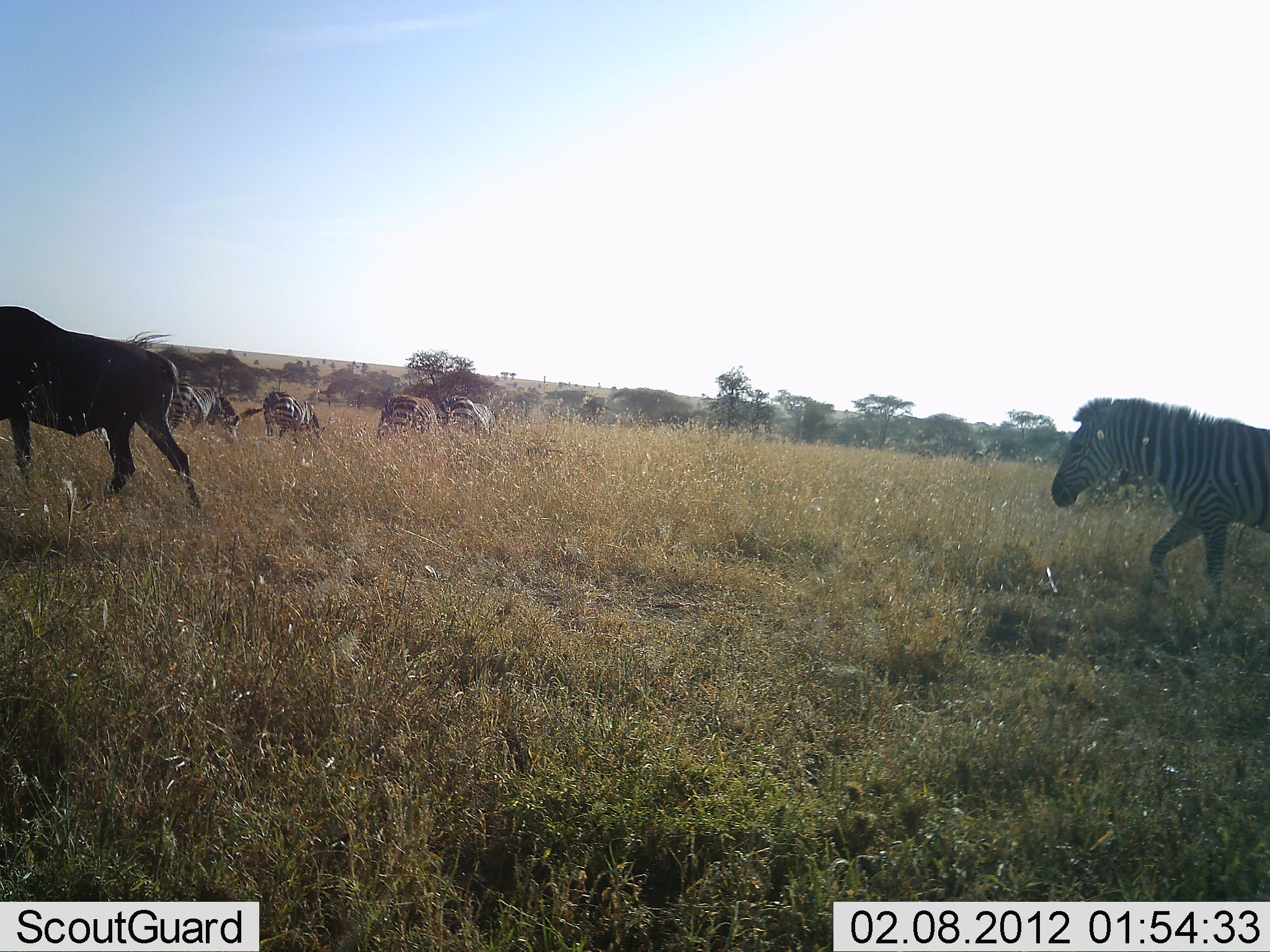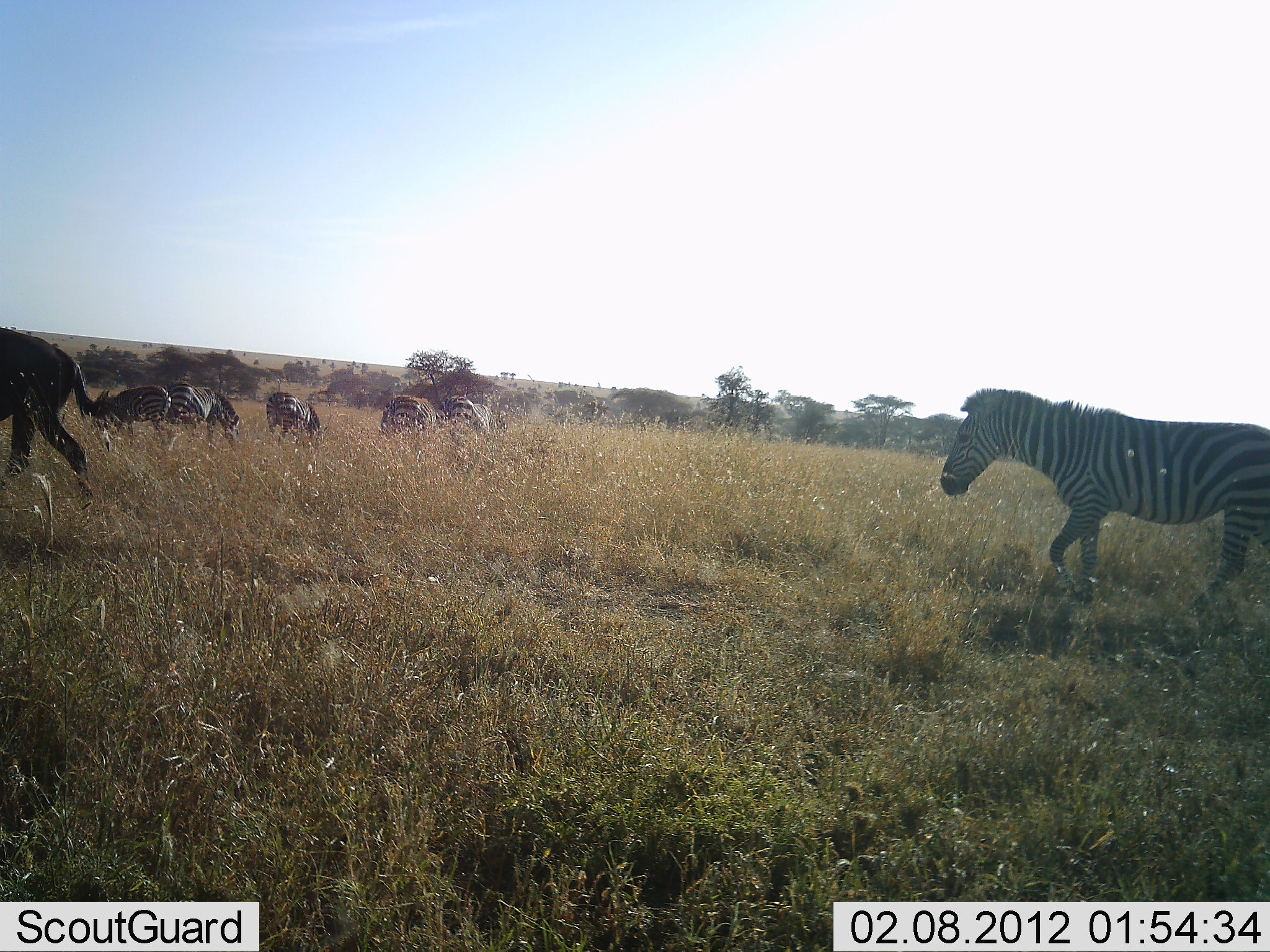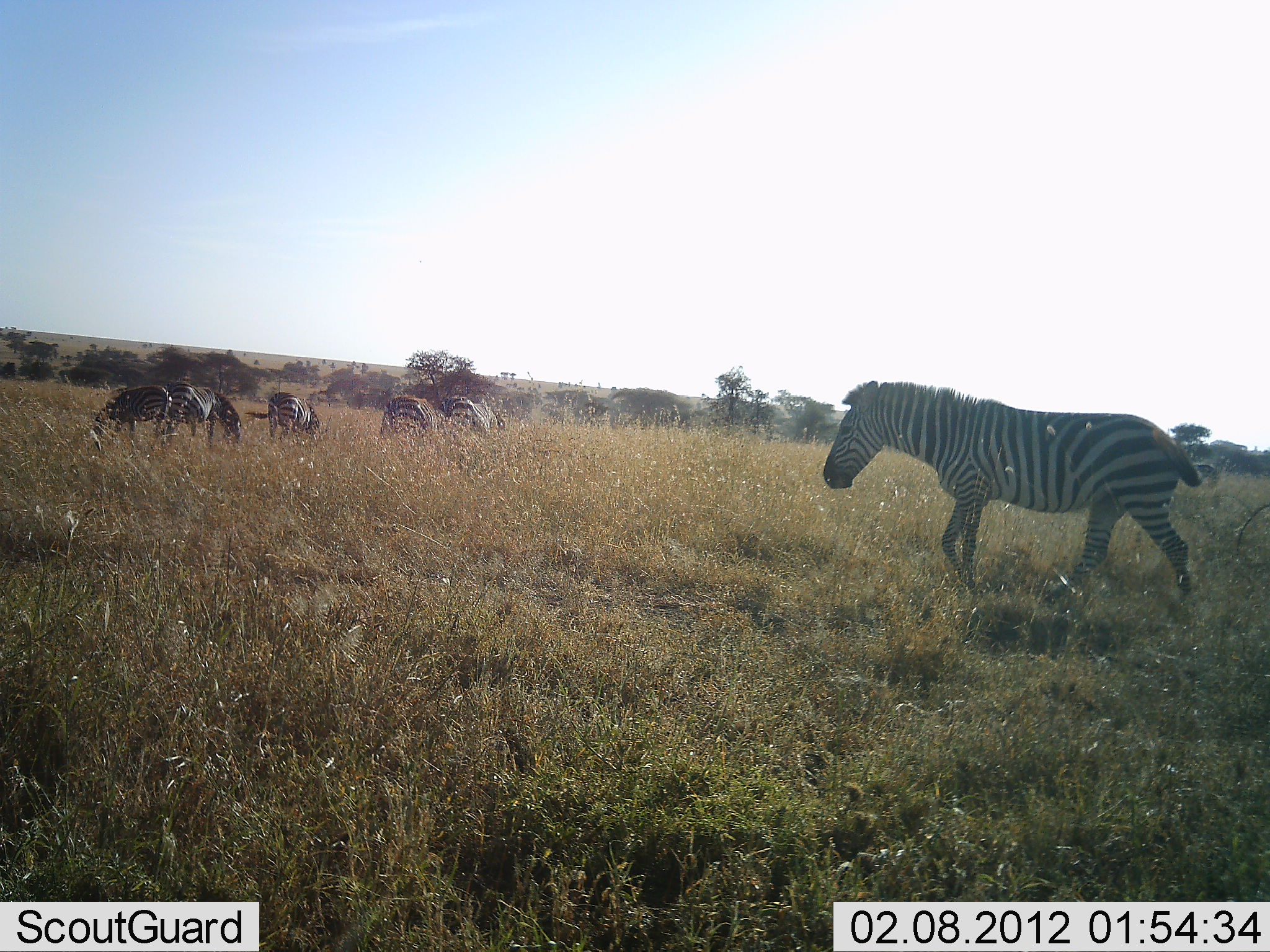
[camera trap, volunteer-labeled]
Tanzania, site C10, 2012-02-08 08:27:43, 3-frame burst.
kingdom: Animalia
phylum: Chordata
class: Mammalia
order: Artiodactyla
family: Bovidae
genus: Connochaetes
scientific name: Connochaetes taurinus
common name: blue wildebeest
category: wildebeest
Wildebeest (blue wildebeest) (Connochaetes taurinus), count 1. Behavior (volunteer vote fractions): standing 9%, resting 0%, moving 95%, interacting 0%. Young present (vote fraction): 0%. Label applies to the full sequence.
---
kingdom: Animalia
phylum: Chordata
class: Mammalia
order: Perissodactyla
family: Equidae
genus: Equus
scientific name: Equus quagga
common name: plains zebra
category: zebra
Zebra (plains zebra) (Equus quagga), count 6. Behavior (volunteer vote fractions): standing 39%, resting 6%, moving 92%, interacting 3%. Young present (vote fraction): 3%. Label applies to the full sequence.